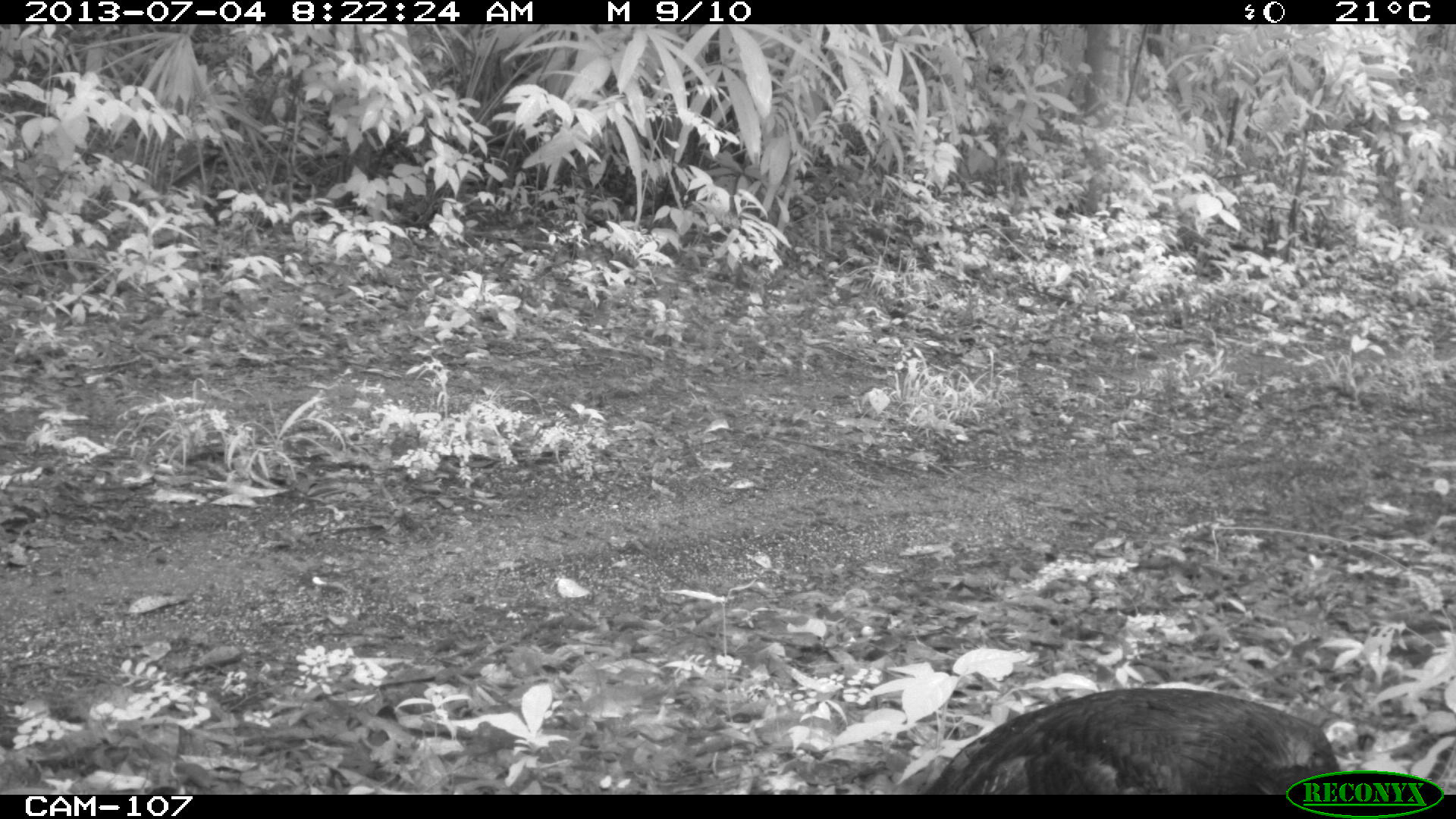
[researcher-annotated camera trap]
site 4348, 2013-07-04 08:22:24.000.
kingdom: Animalia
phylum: Chordata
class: Aves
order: Galliformes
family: Phasianidae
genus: Meleagris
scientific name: Meleagris ocellata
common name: ocellated turkey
Meleagris ocellata (ocellated turkey), count 1, sex female.